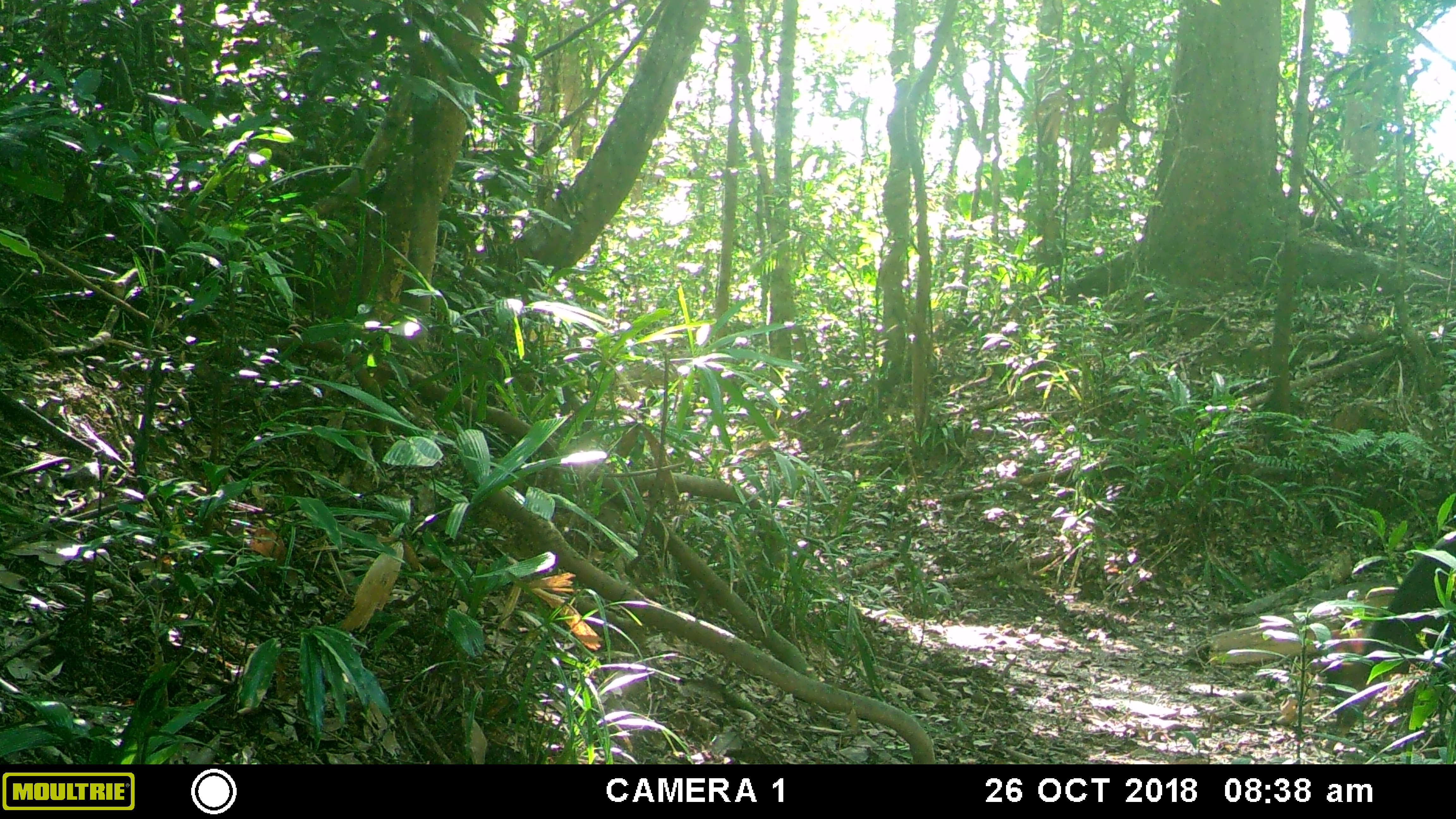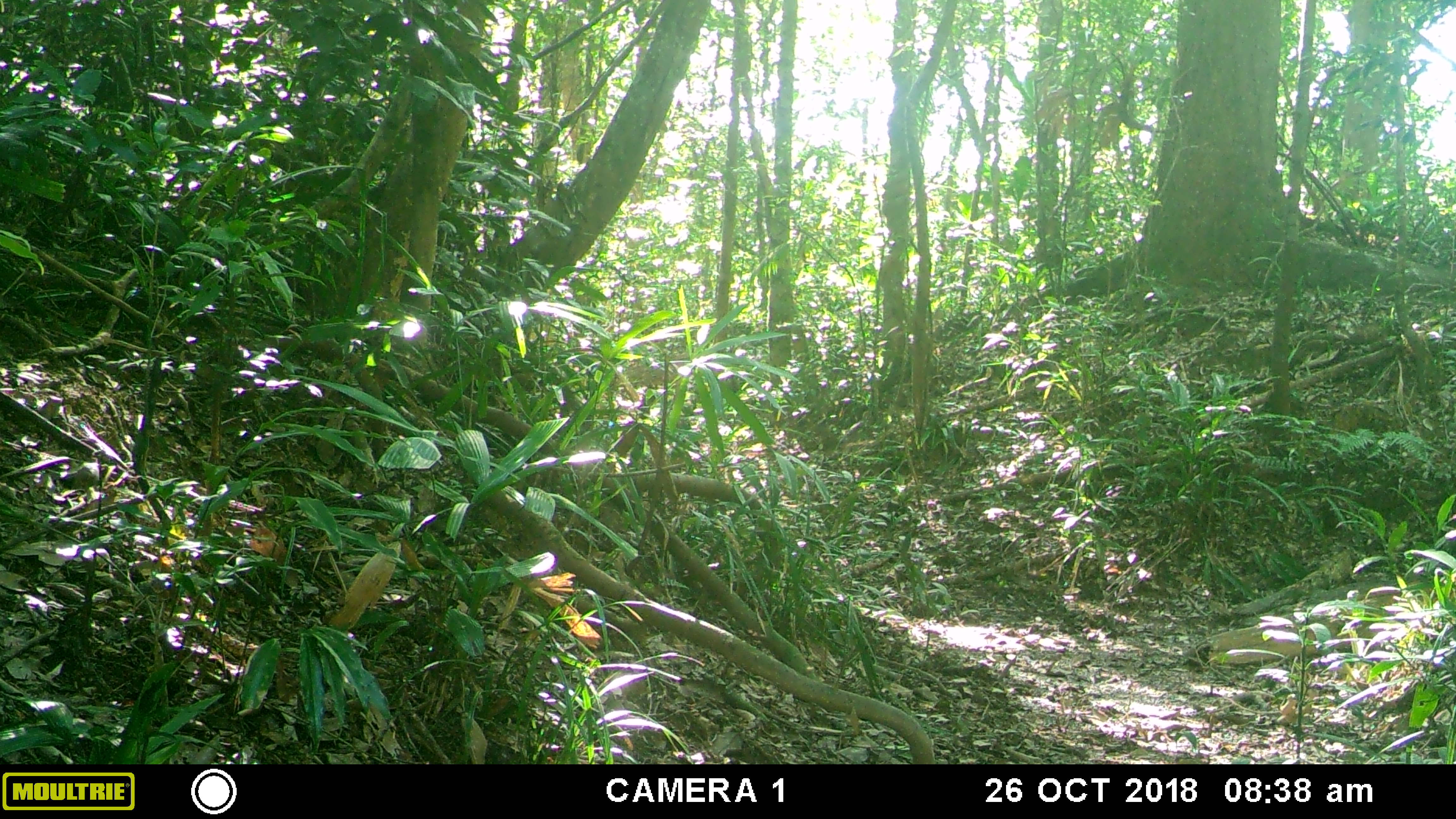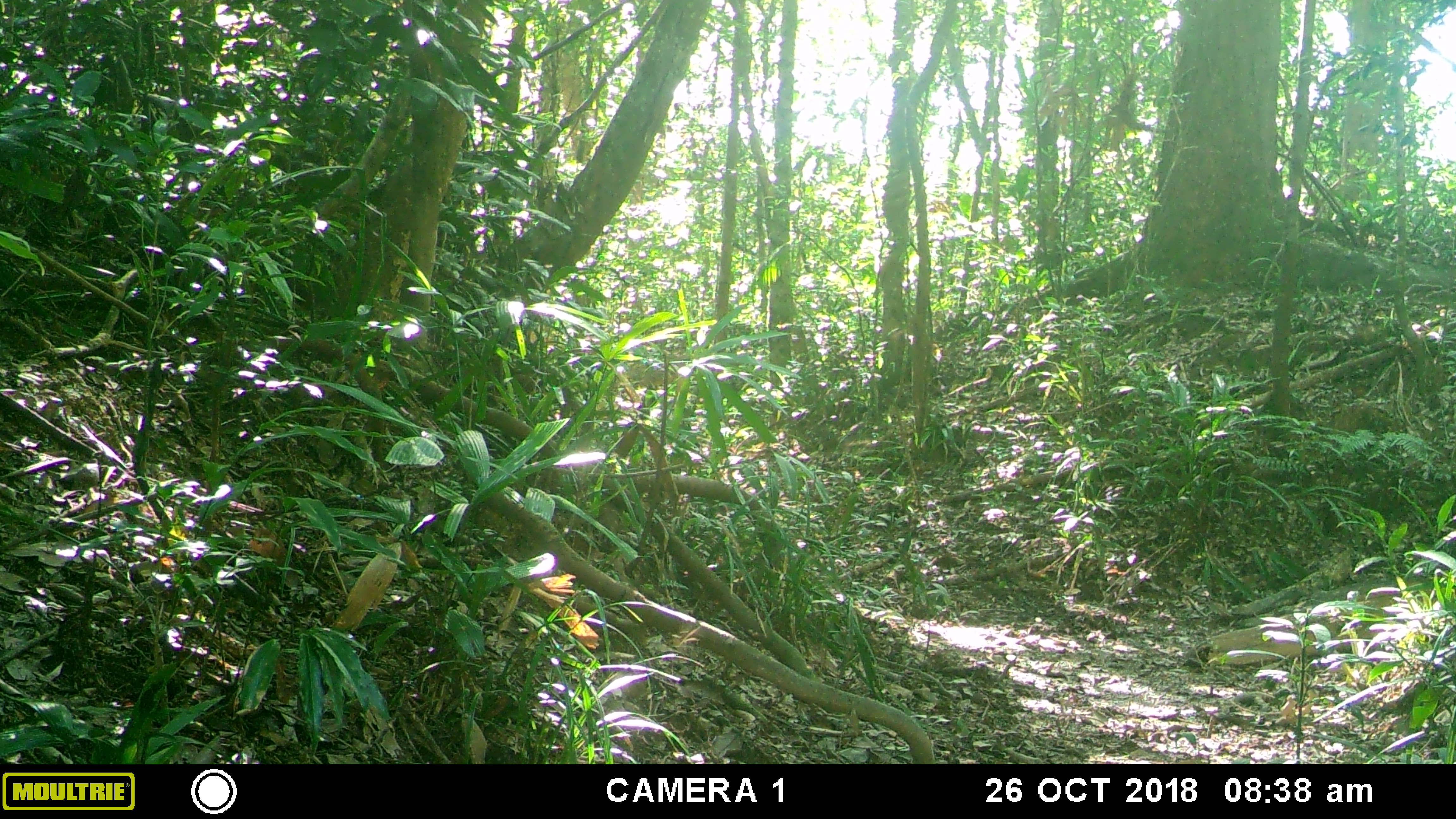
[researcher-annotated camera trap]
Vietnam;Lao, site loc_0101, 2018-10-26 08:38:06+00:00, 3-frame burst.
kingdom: Animalia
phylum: Chordata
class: Mammalia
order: Artiodactyla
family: Cervidae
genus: Muntiacus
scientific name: Muntiacus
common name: muntjacs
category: unidentified muntjac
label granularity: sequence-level